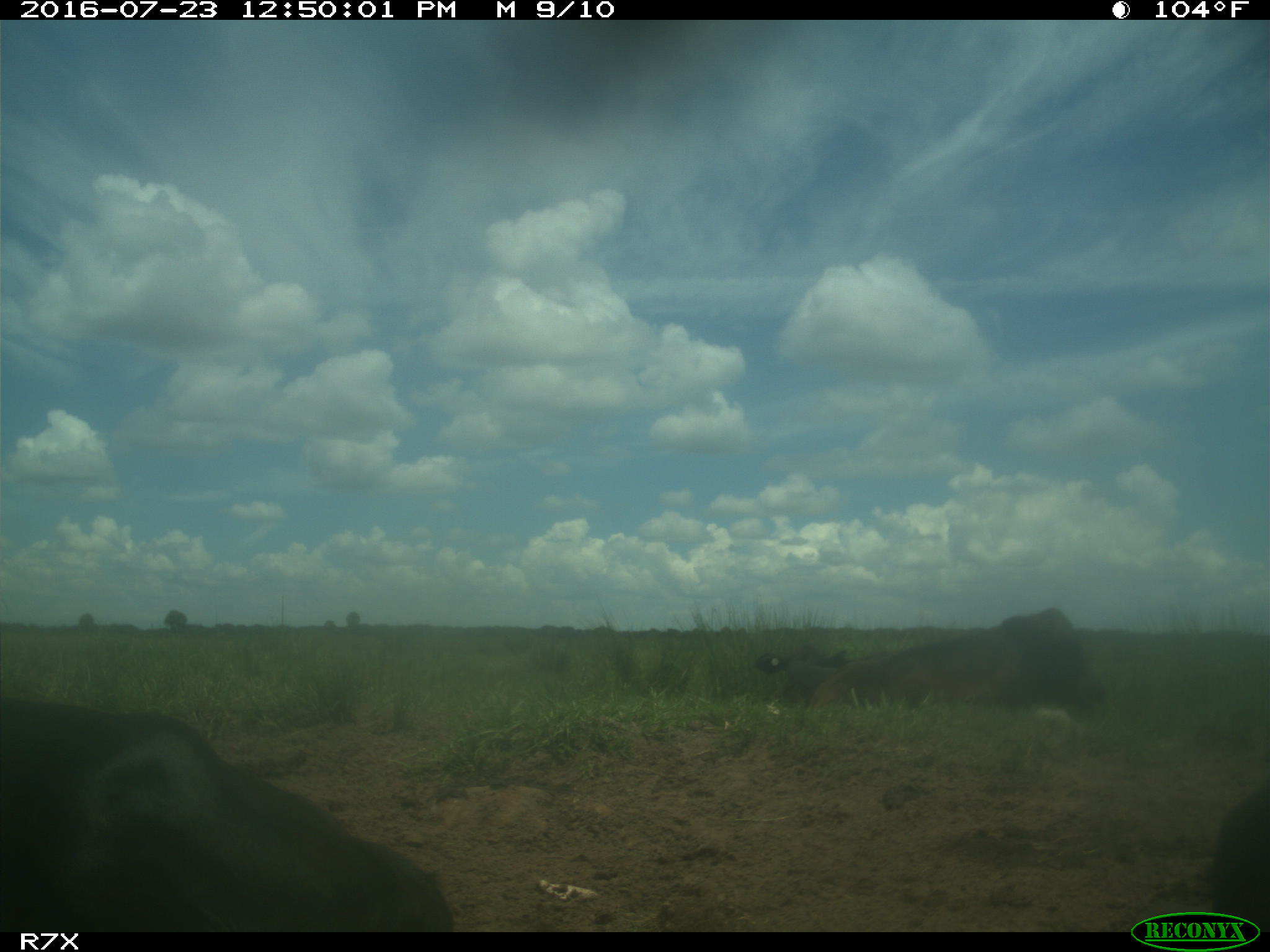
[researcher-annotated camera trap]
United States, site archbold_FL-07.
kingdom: Animalia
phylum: Chordata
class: Mammalia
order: Artiodactyla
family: Bovidae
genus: Bos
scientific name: Bos taurus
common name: domestic cow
Bos taurus (domestic cow).